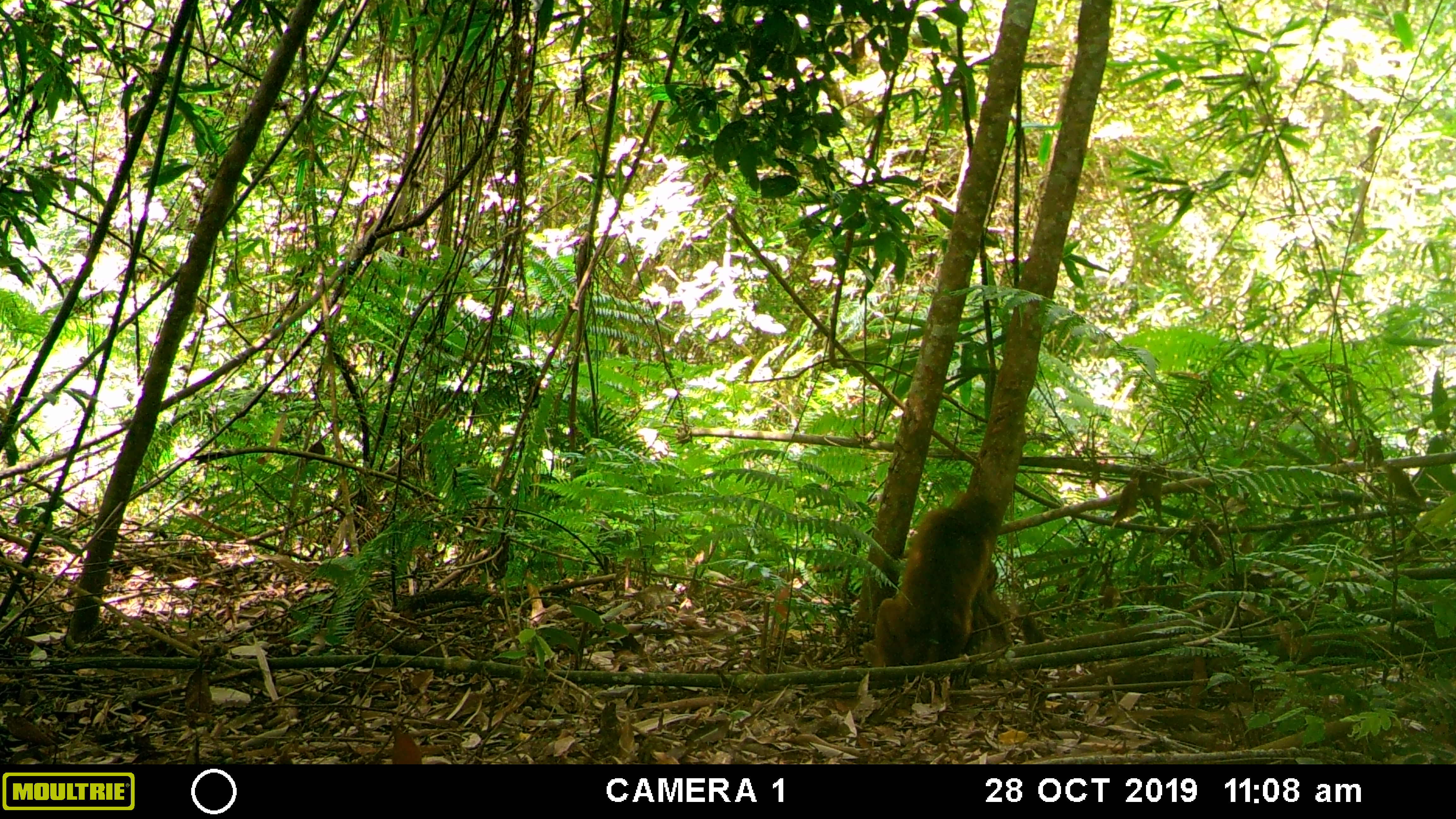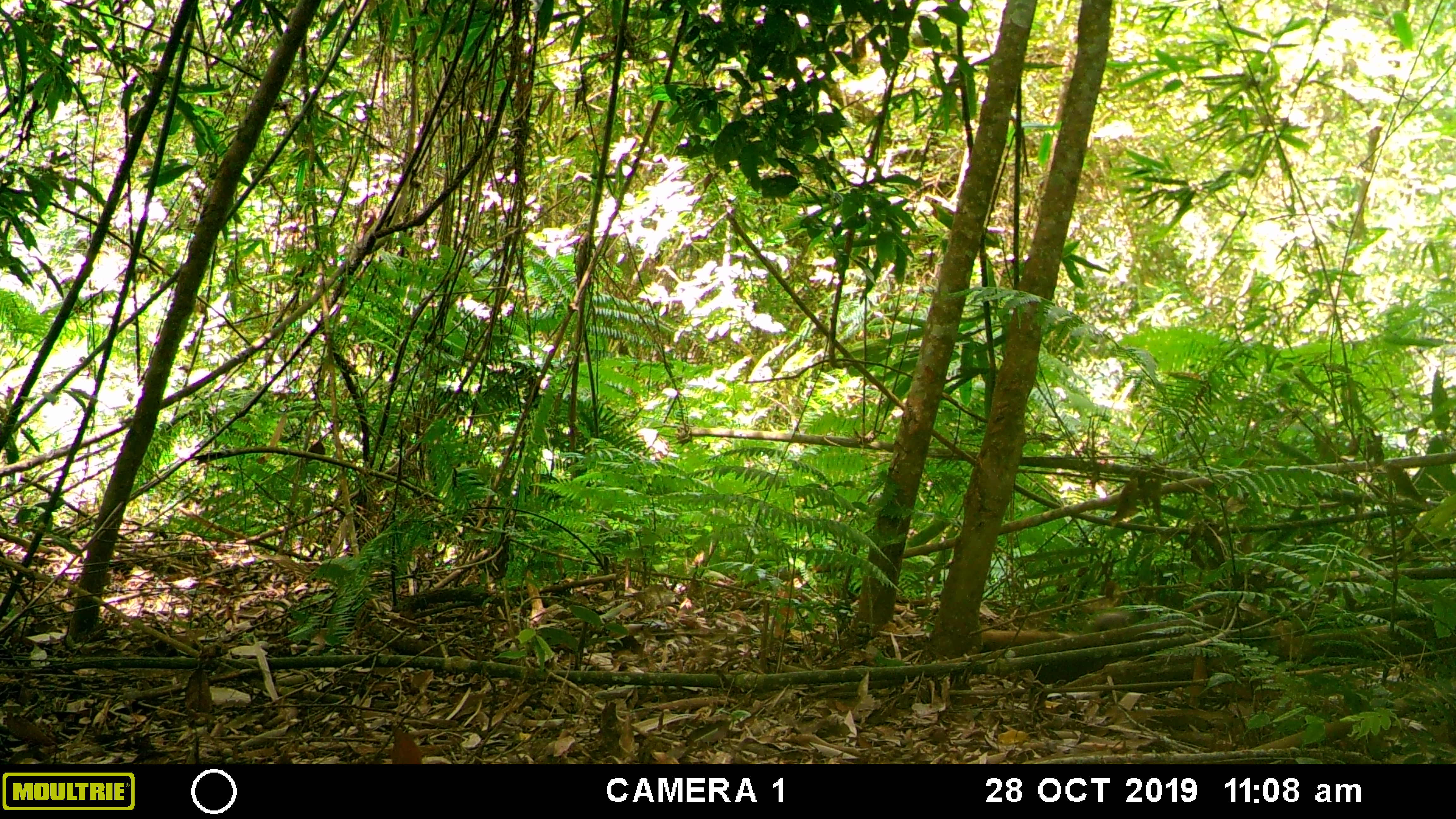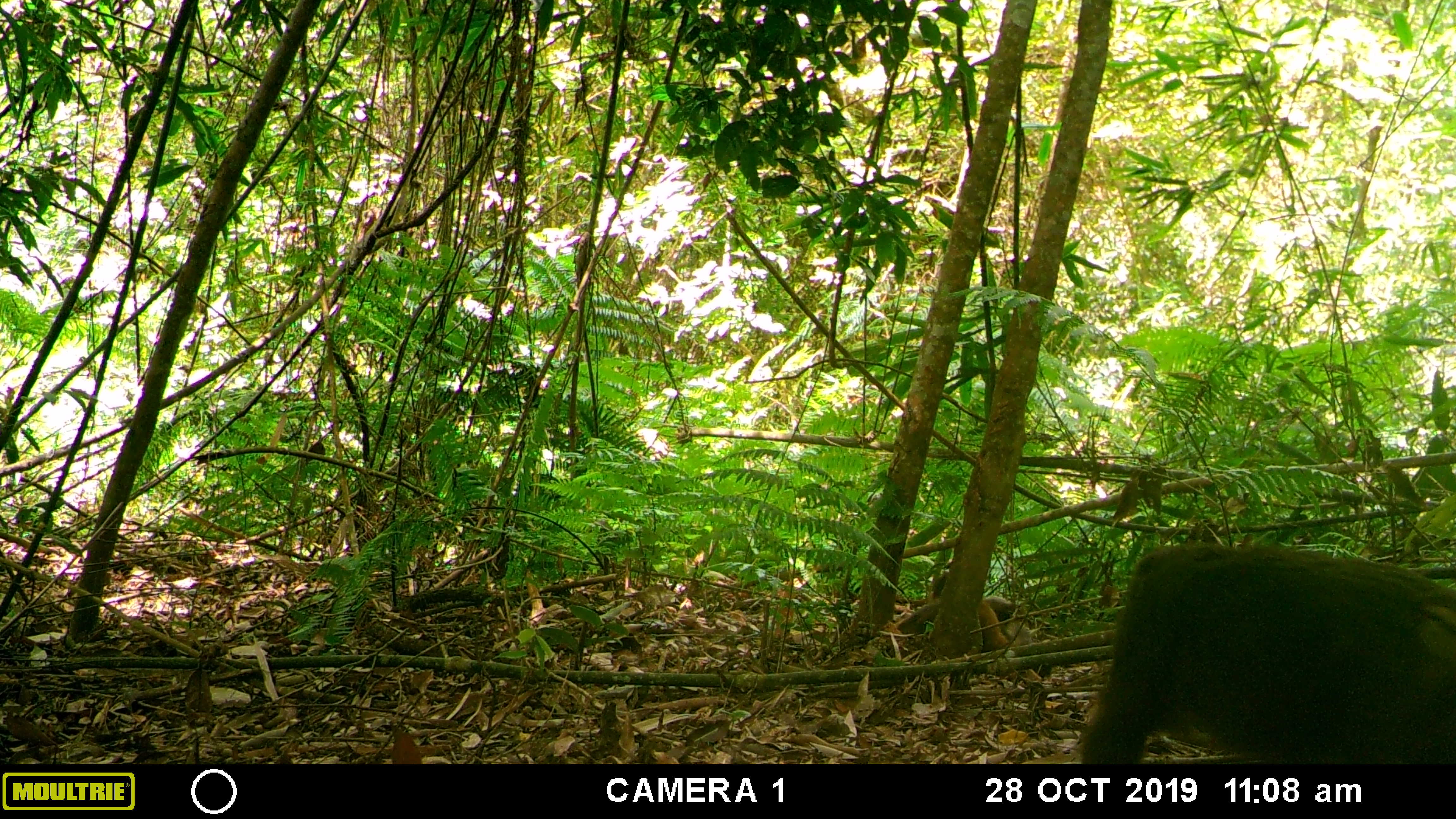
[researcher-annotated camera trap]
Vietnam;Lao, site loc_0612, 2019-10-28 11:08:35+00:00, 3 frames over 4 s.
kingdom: Animalia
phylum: Chordata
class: Mammalia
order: Primates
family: Cercopithecidae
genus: Macaca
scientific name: Macaca arctoides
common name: stump-tailed macaque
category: stump tailed macaque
Stump tailed macaque (stump-tailed macaque) (Macaca arctoides). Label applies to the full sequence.